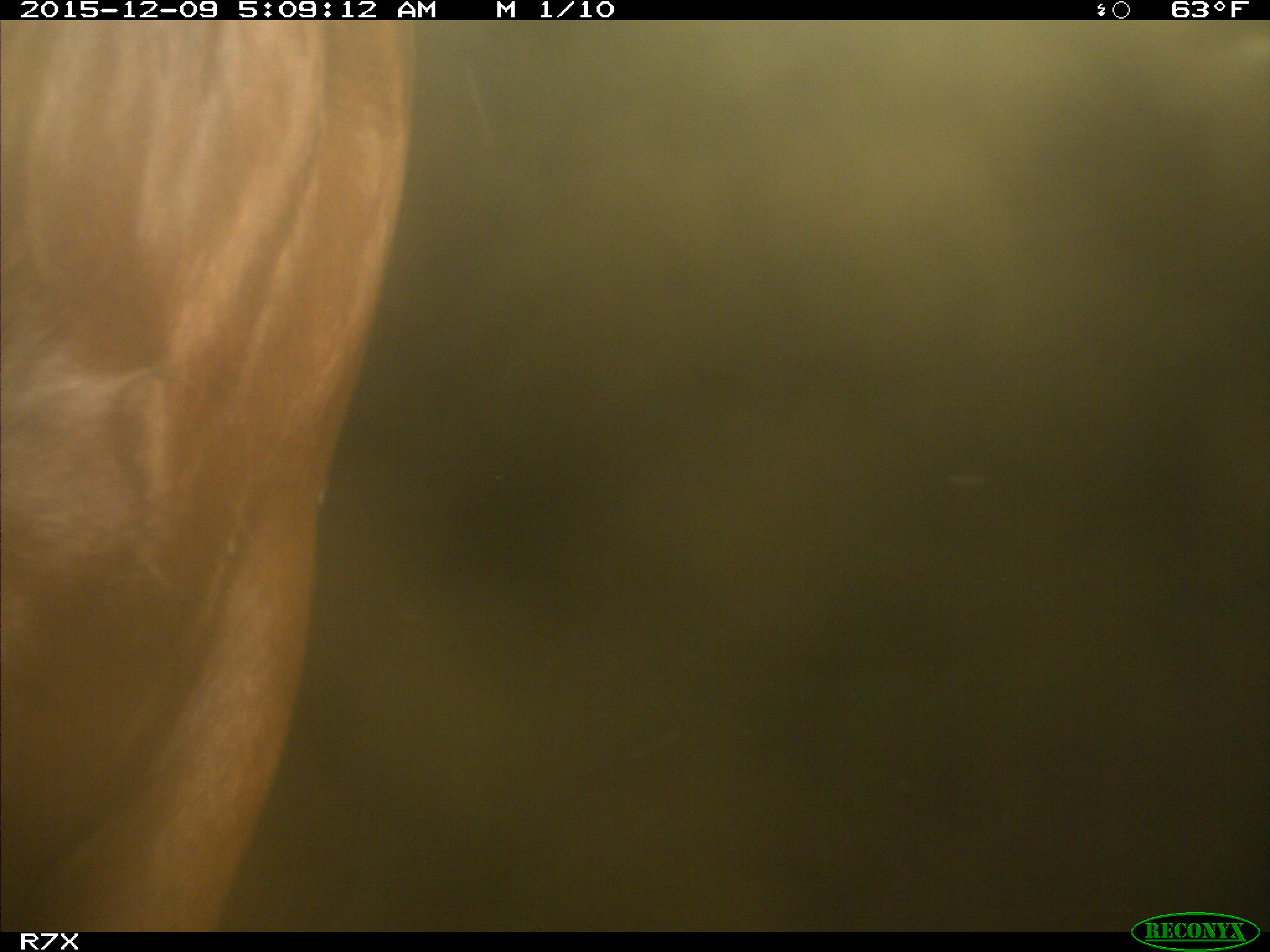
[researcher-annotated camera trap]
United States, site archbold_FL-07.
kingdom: Animalia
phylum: Chordata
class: Mammalia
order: Artiodactyla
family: Bovidae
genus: Bos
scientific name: Bos taurus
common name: domestic cow